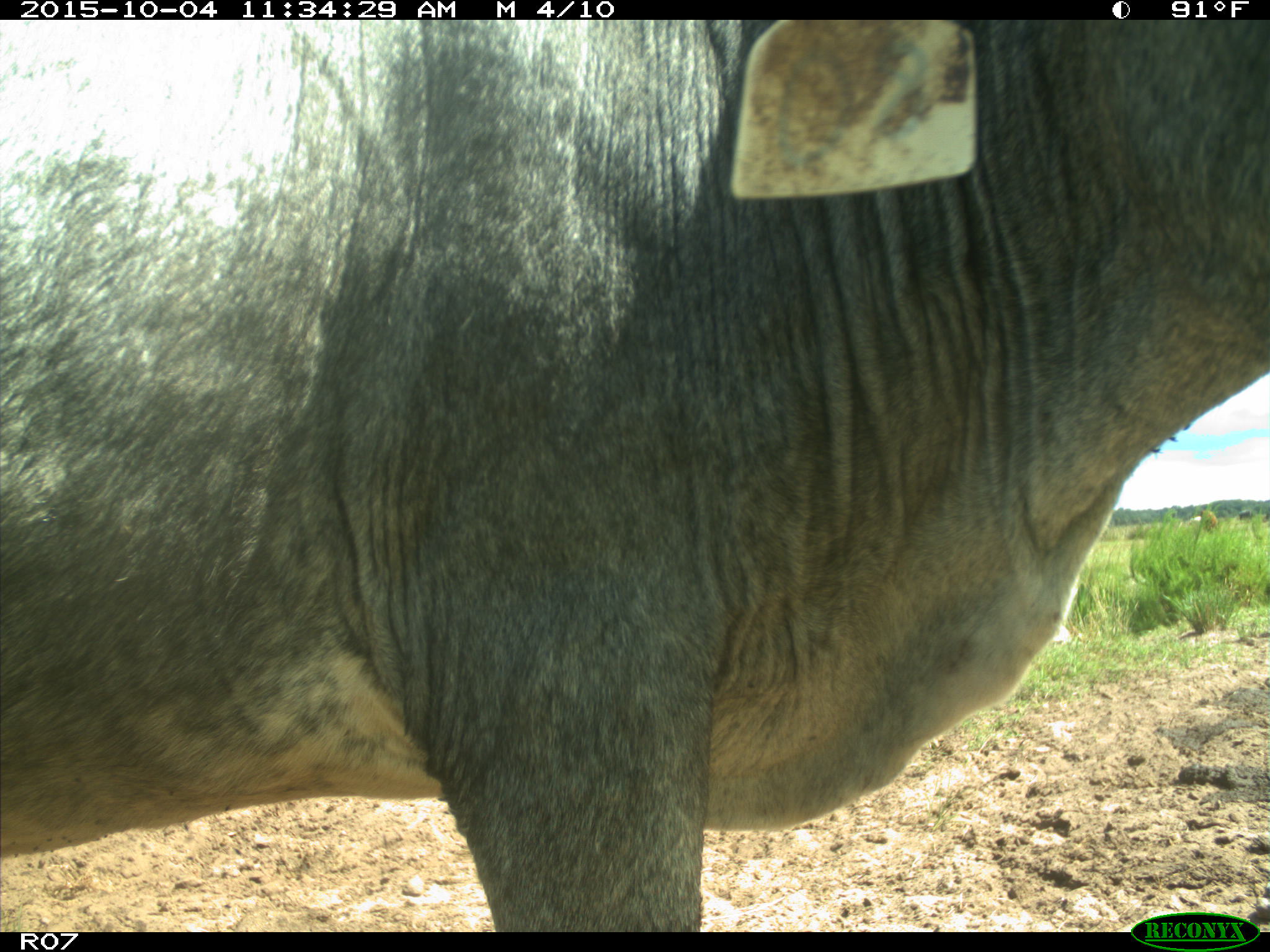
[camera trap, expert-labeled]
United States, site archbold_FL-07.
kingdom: Animalia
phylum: Chordata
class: Mammalia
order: Artiodactyla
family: Bovidae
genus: Bos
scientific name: Bos taurus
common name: domestic cow